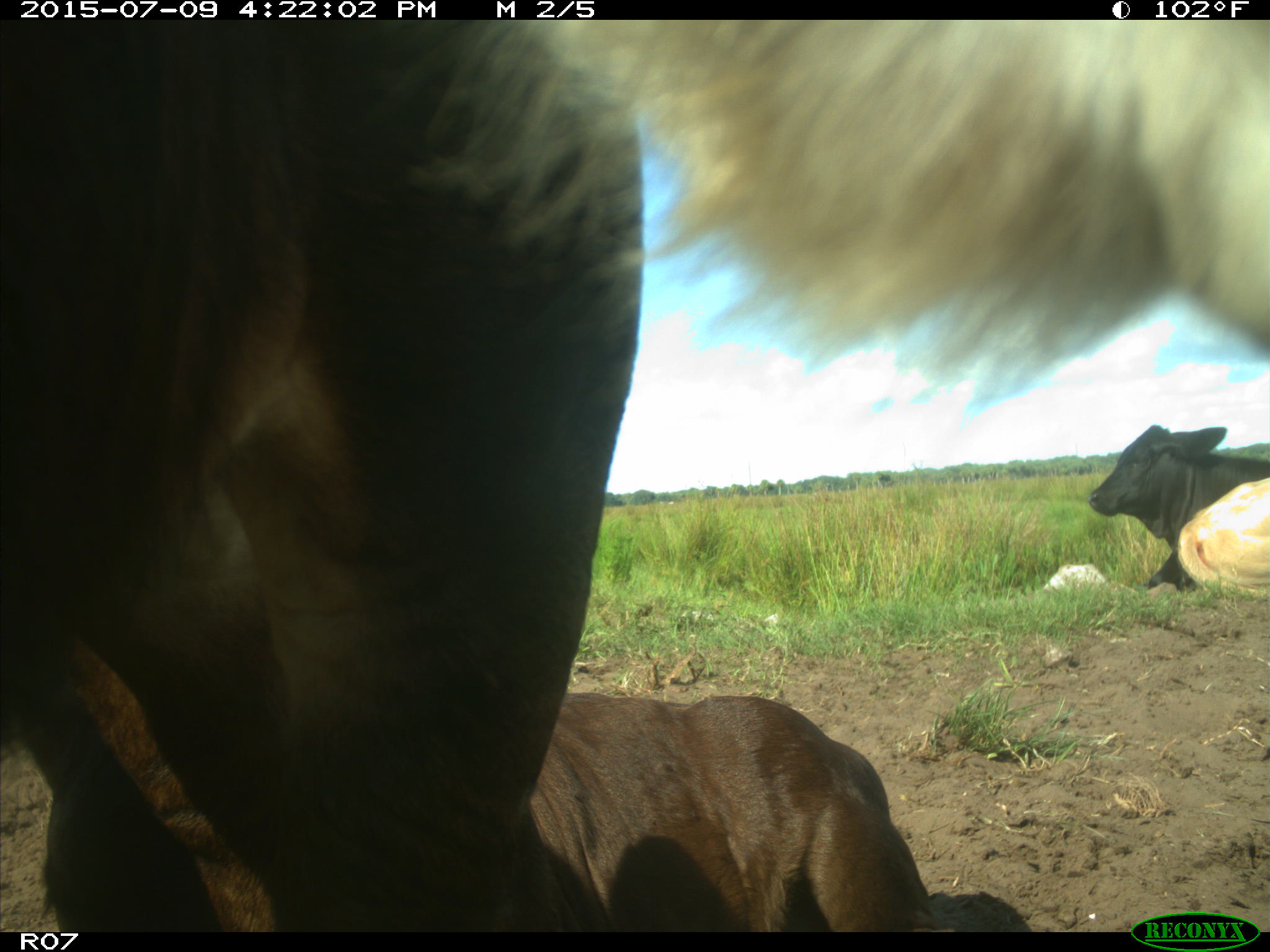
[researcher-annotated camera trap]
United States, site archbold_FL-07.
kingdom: Animalia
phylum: Chordata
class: Mammalia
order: Artiodactyla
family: Bovidae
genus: Bos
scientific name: Bos taurus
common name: domestic cow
Bos taurus (domestic cow).